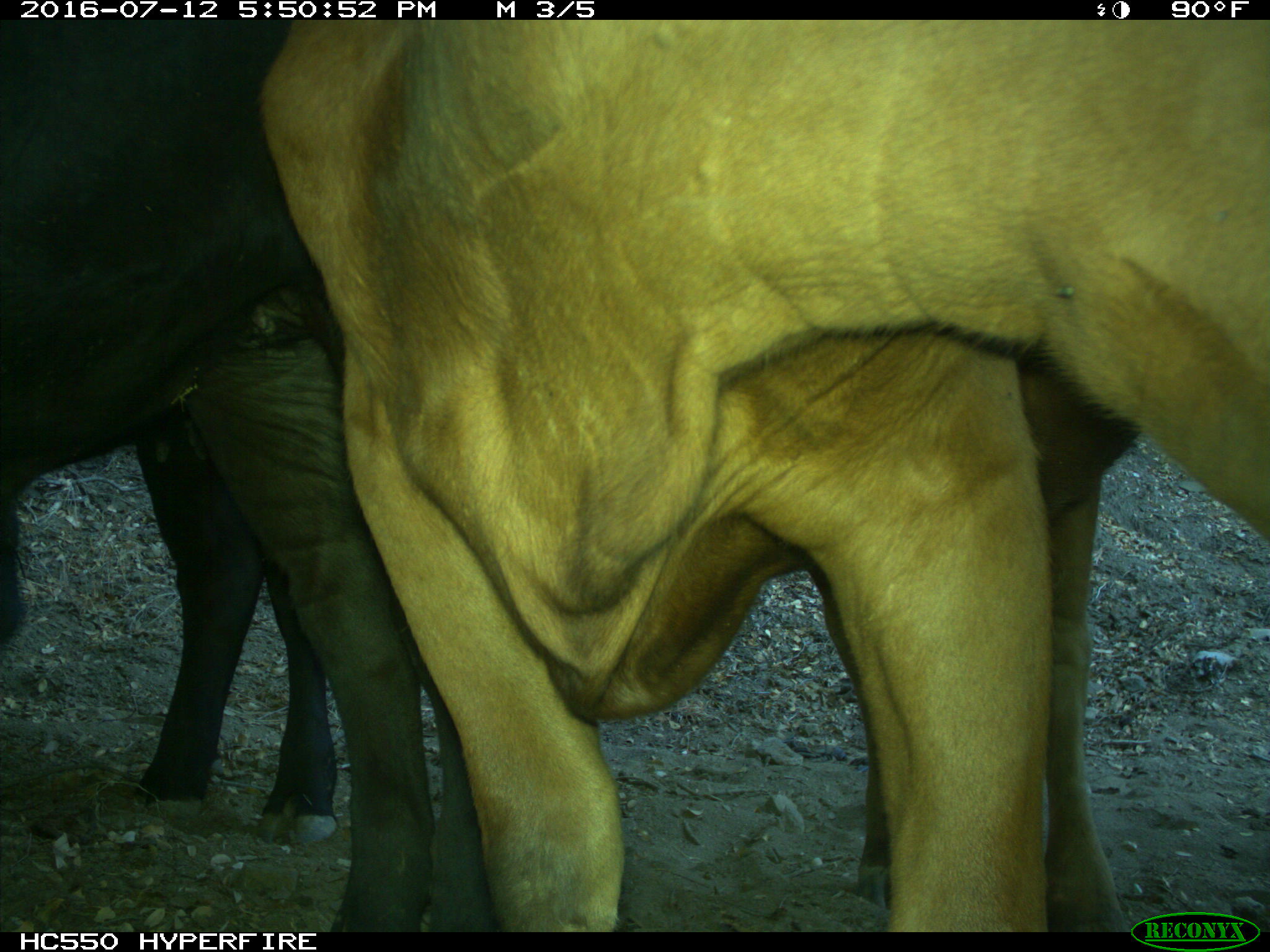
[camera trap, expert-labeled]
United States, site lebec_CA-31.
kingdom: Animalia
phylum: Chordata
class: Mammalia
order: Artiodactyla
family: Bovidae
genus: Bos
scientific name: Bos taurus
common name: domestic cow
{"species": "Bos taurus (domestic cow)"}